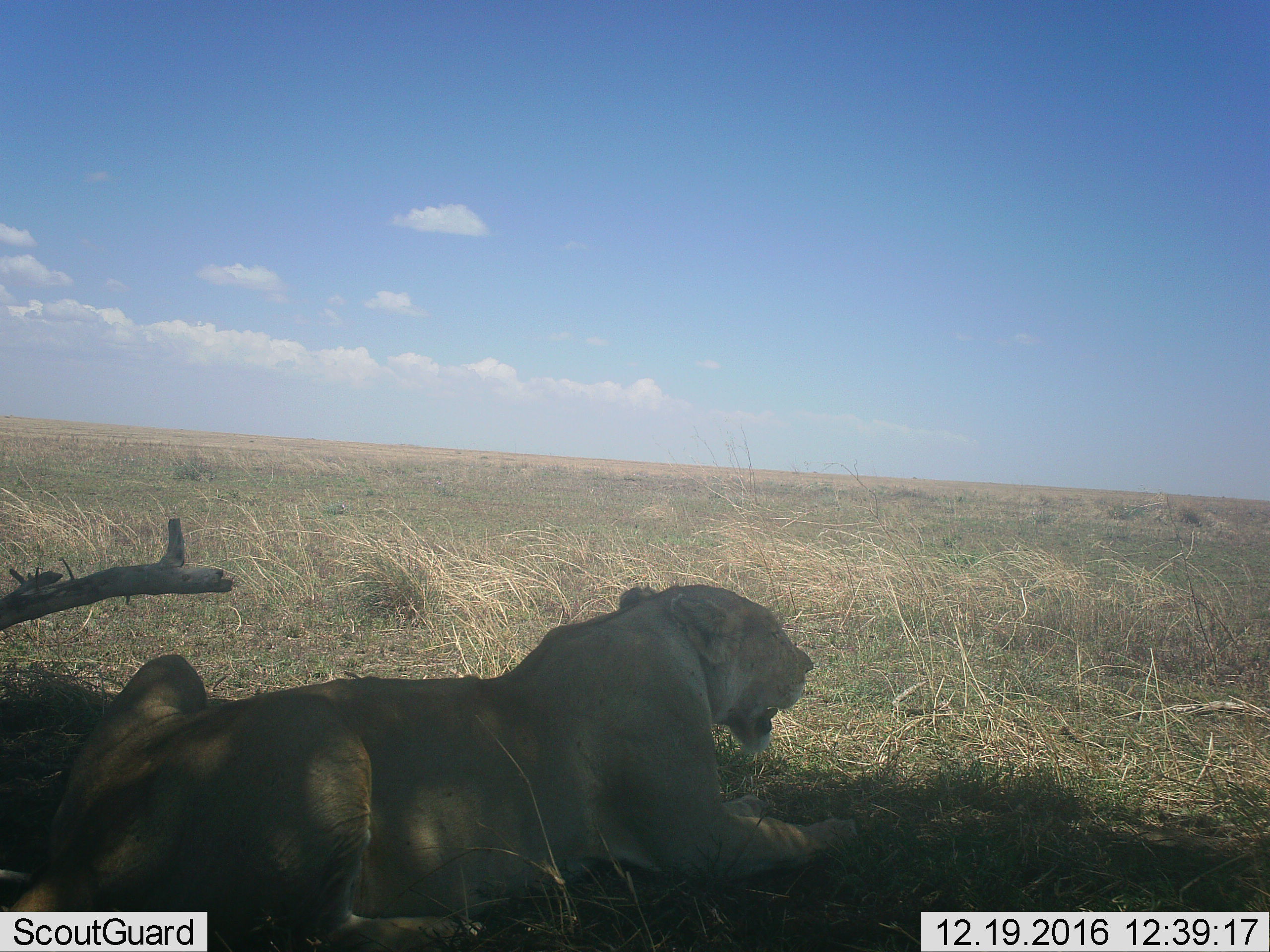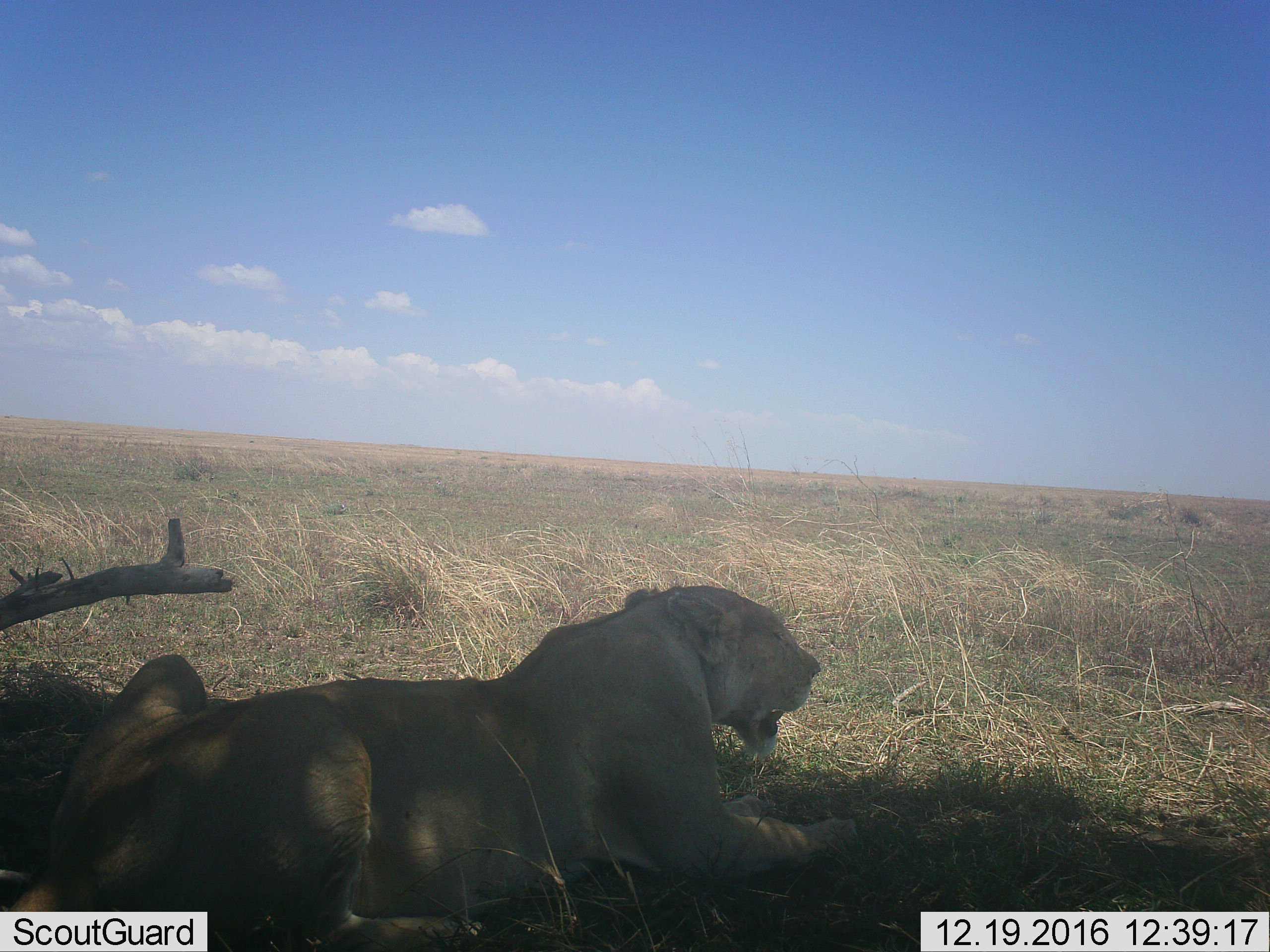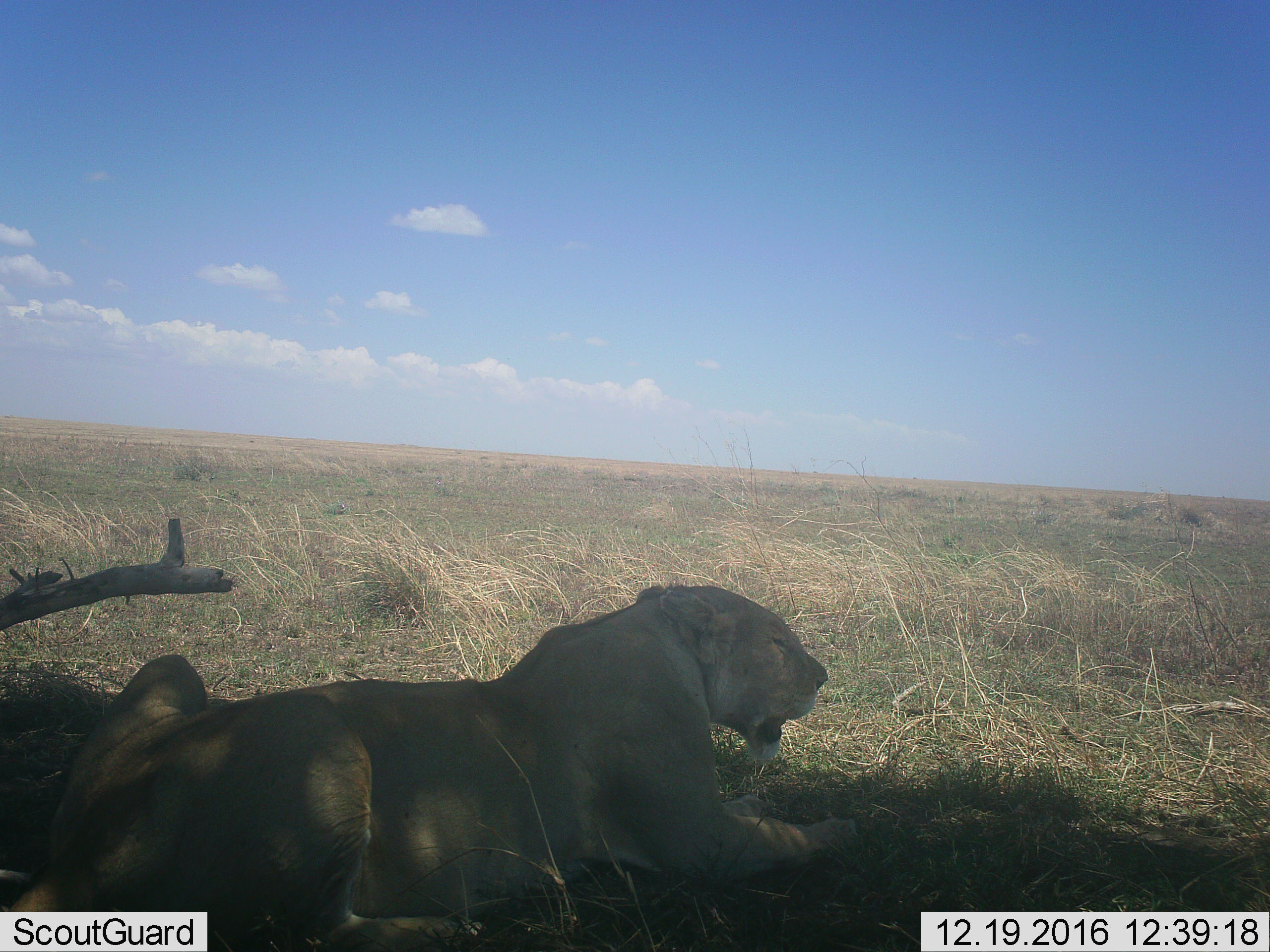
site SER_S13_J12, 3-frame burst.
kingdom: Animalia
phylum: Chordata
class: Mammalia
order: Carnivora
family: Felidae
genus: Panthera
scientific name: Panthera leo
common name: lion female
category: lionfemale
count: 1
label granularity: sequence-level